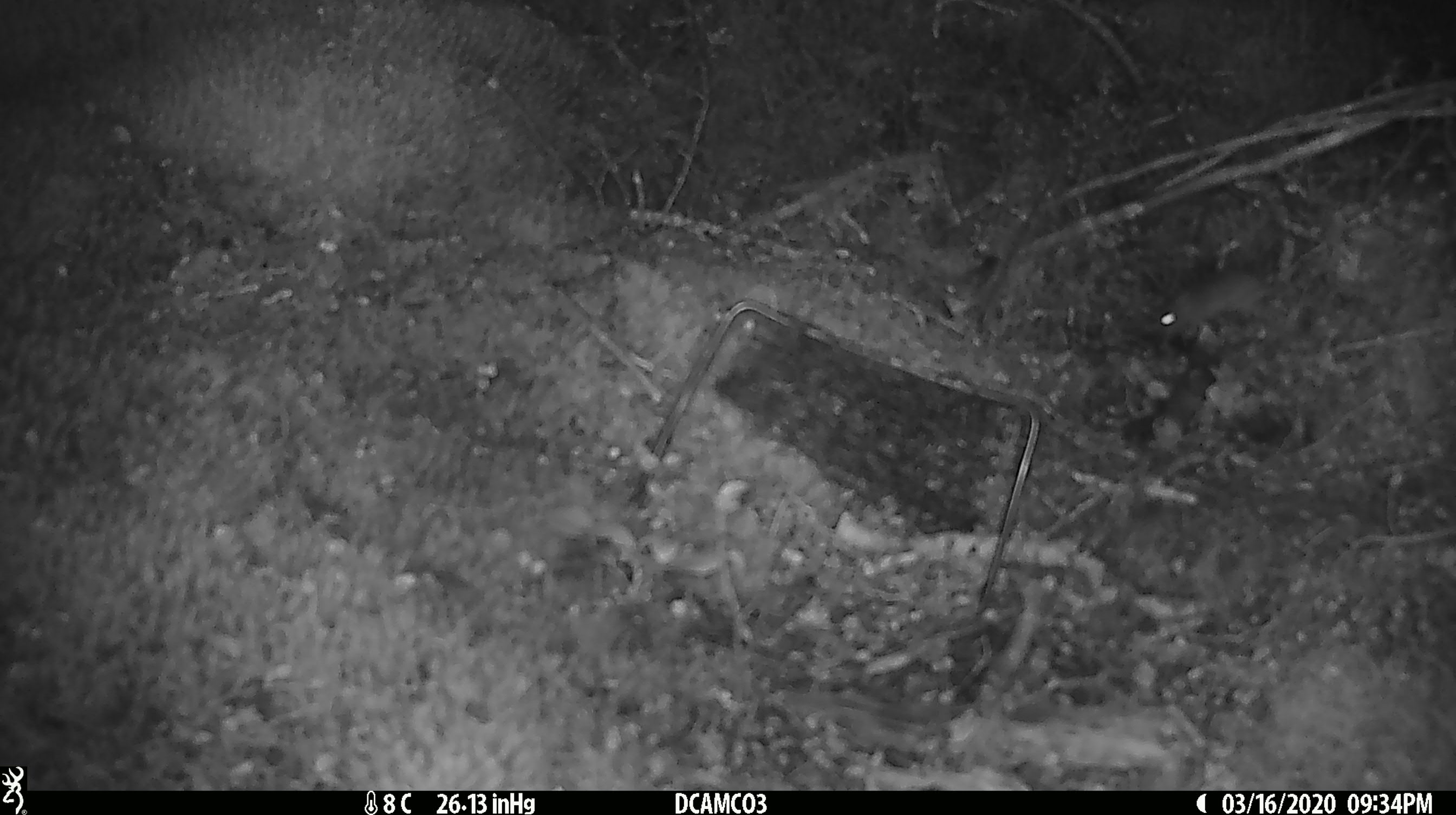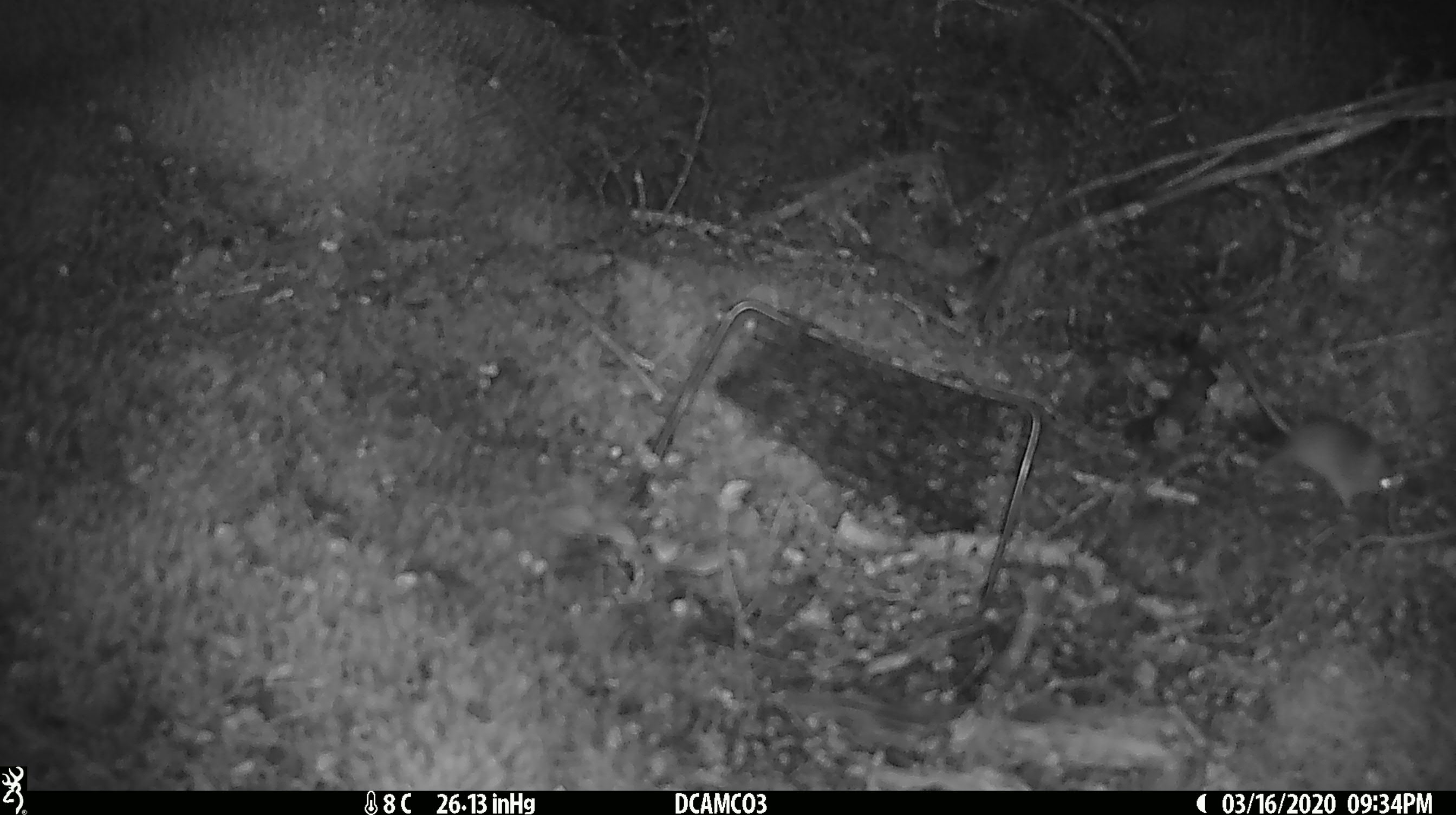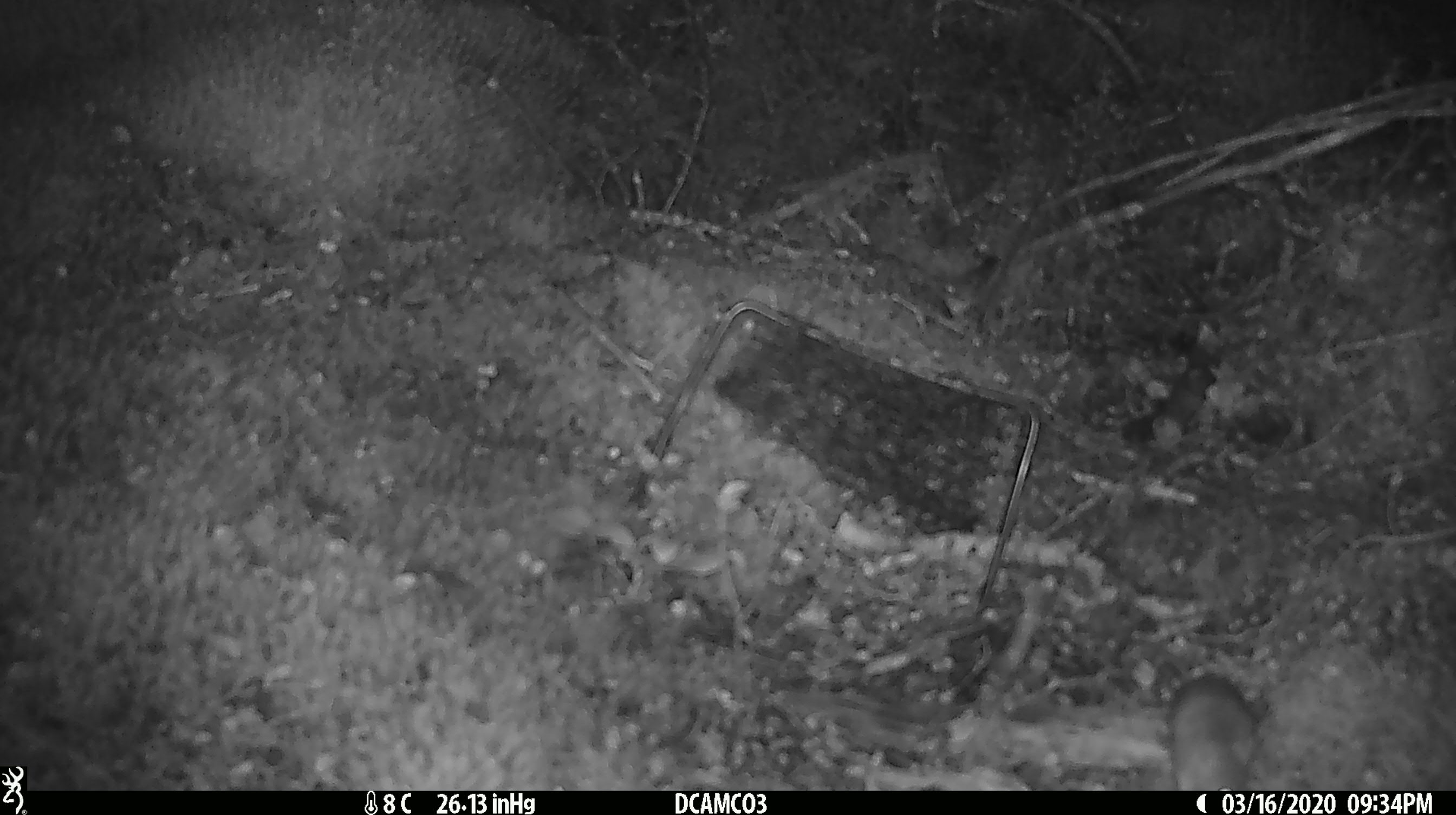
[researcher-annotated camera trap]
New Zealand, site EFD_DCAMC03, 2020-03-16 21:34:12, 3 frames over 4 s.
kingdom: Animalia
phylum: Chordata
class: Mammalia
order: Rodentia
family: Muridae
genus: Mus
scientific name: Mus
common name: mouse